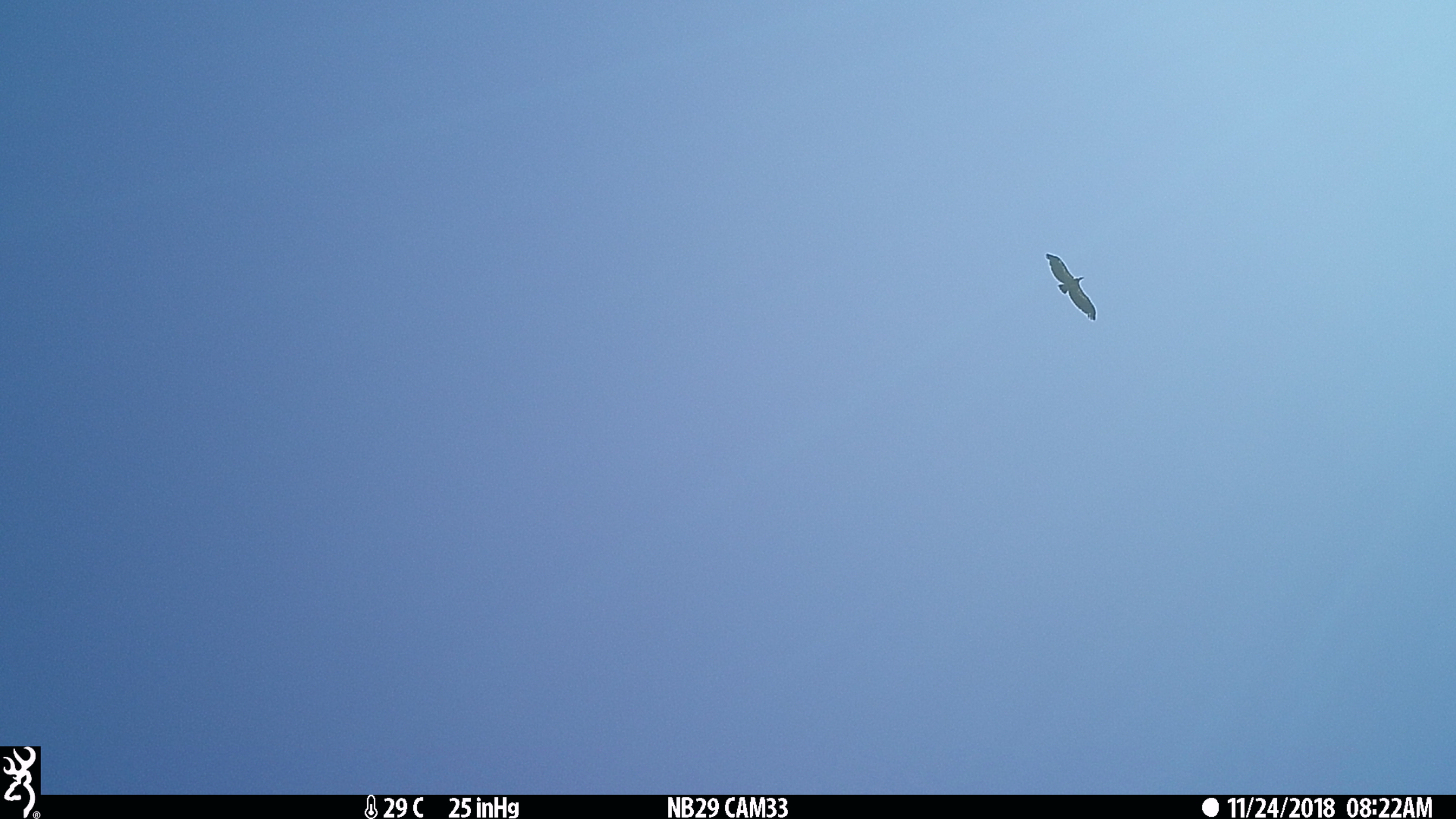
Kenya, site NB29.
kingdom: Animalia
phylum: Chordata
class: Aves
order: Accipitriformes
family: Accipitridae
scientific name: Accipitridae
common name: vulture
Vulture (Accipitridae).